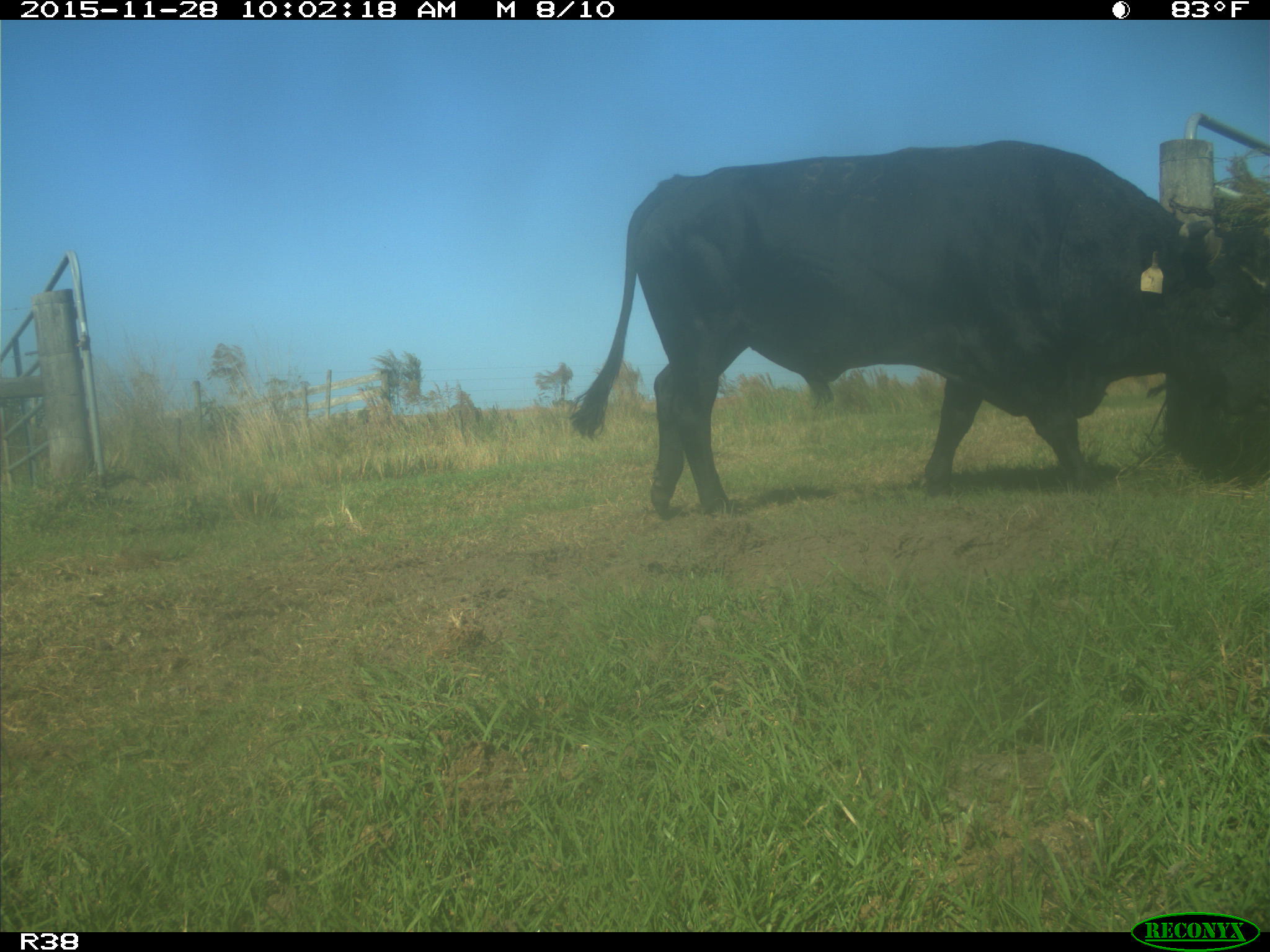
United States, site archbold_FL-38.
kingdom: Animalia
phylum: Chordata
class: Mammalia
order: Artiodactyla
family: Bovidae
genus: Bos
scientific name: Bos taurus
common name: domestic cow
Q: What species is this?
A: Bos taurus (domestic cow).